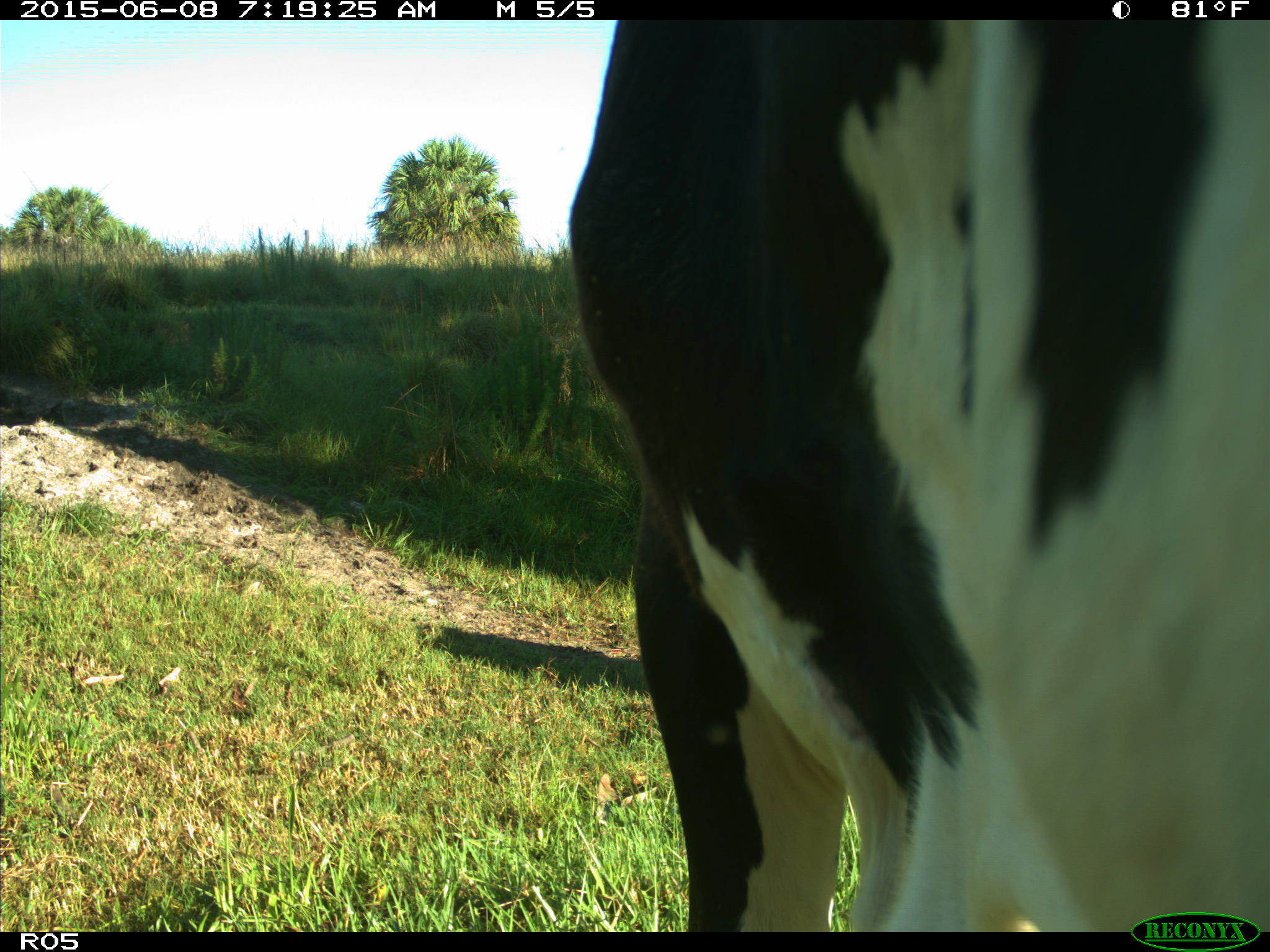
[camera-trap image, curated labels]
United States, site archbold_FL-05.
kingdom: Animalia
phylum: Chordata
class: Mammalia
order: Artiodactyla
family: Bovidae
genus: Bos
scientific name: Bos taurus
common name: domestic cow